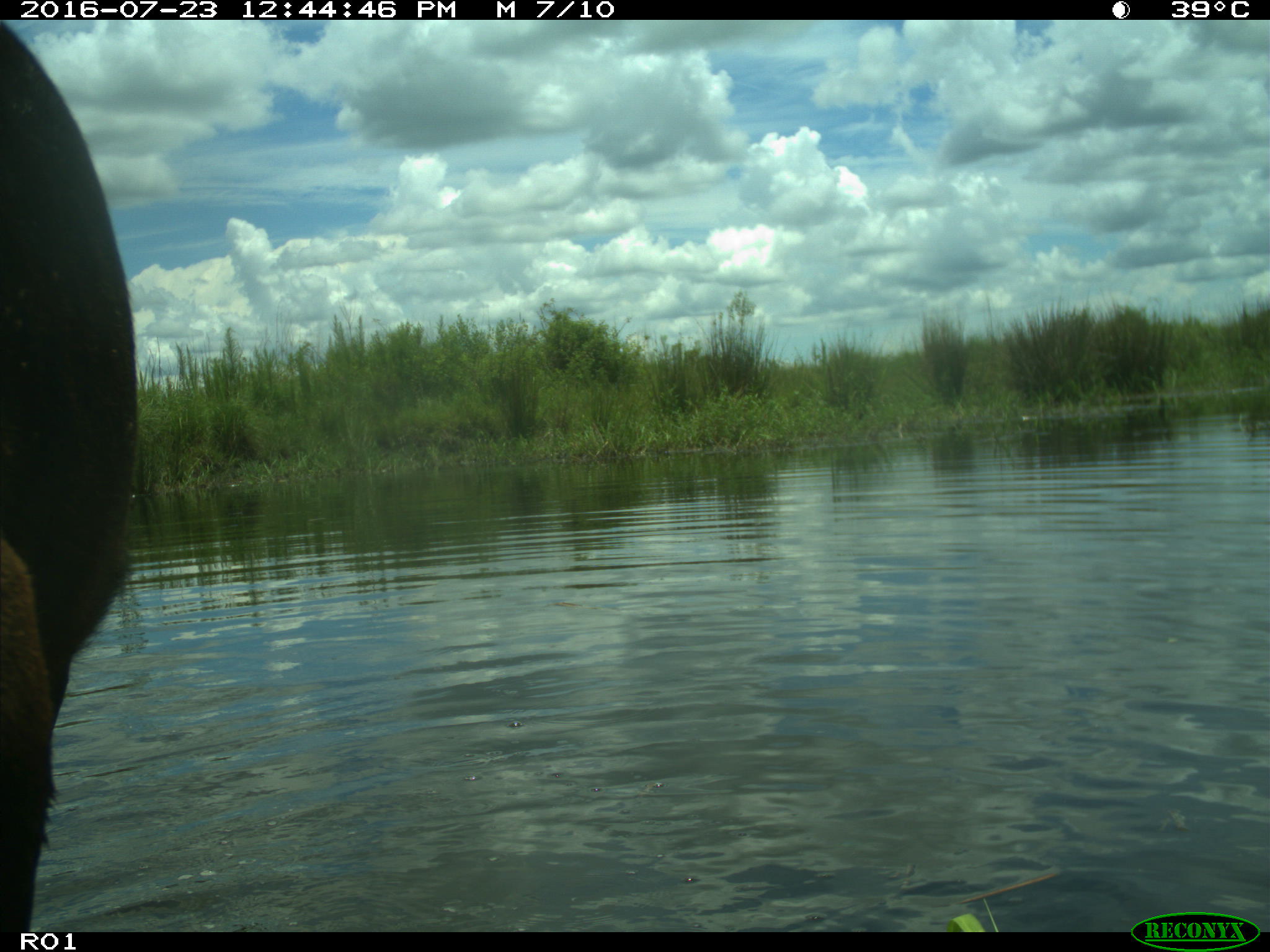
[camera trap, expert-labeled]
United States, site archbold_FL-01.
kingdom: Animalia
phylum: Chordata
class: Mammalia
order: Artiodactyla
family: Bovidae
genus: Bos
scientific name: Bos taurus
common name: domestic cow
Bos taurus (domestic cow).